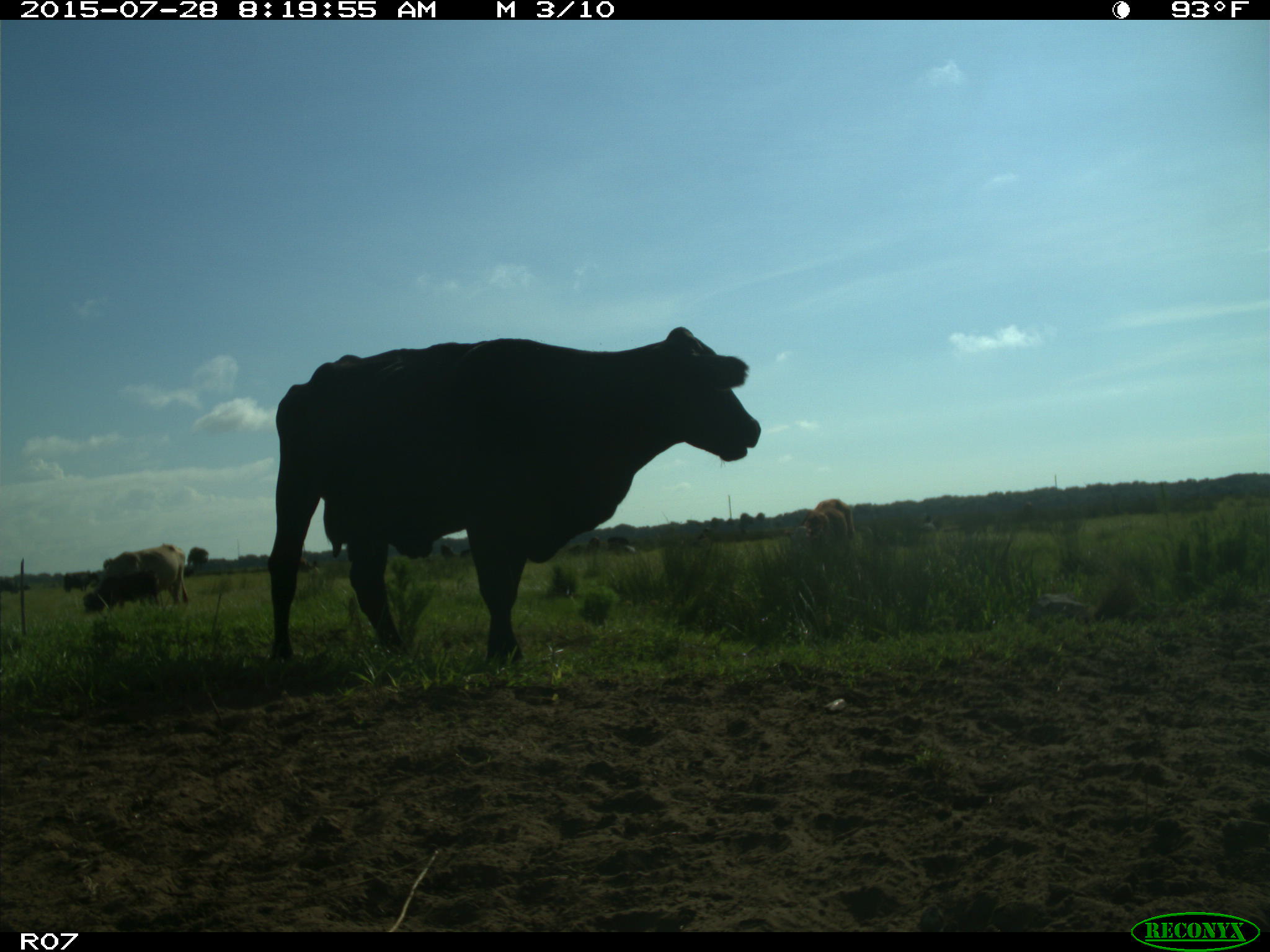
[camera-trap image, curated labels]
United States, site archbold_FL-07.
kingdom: Animalia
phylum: Chordata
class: Mammalia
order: Artiodactyla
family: Bovidae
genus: Bos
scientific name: Bos taurus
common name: domestic cow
Bos taurus (domestic cow).